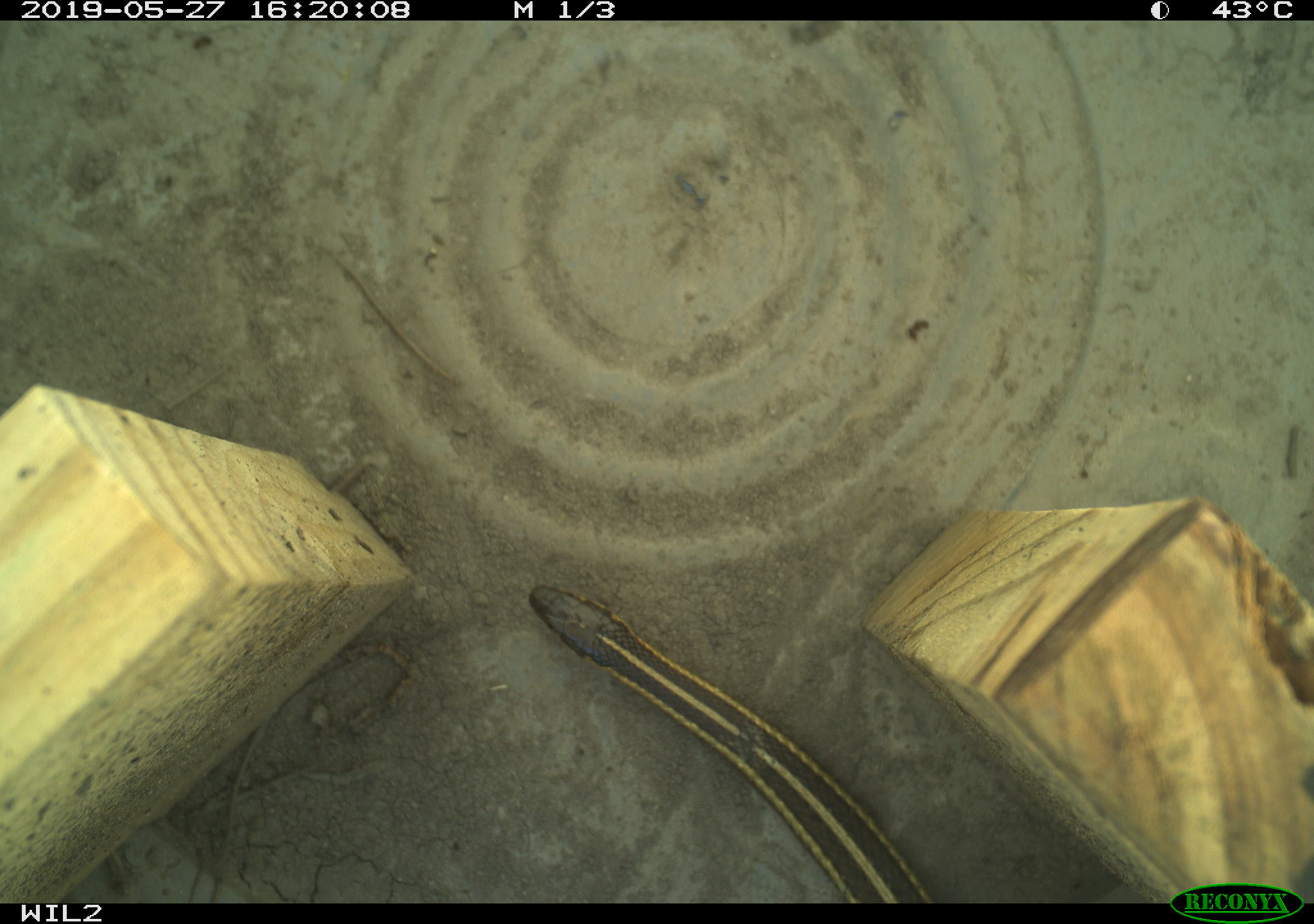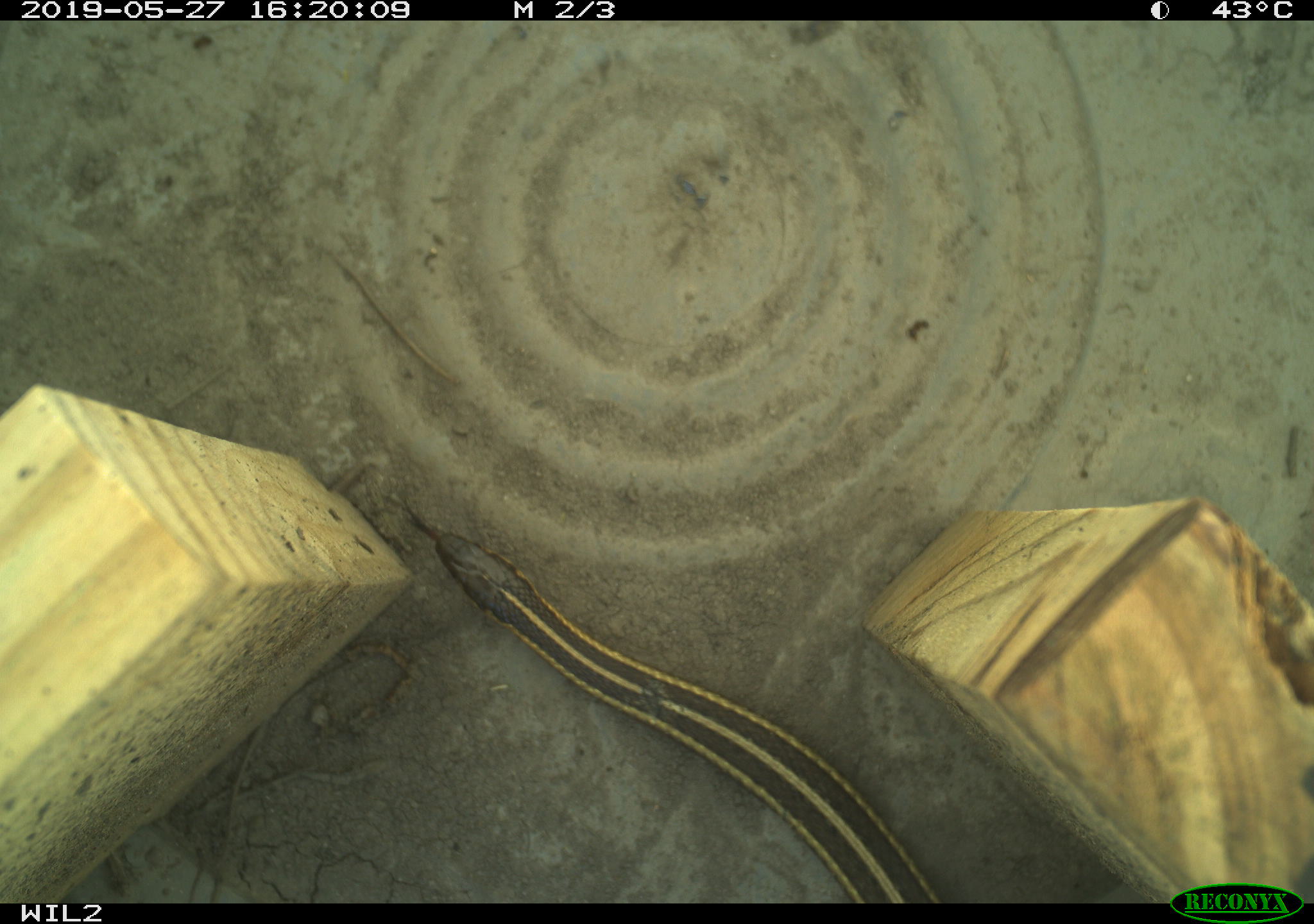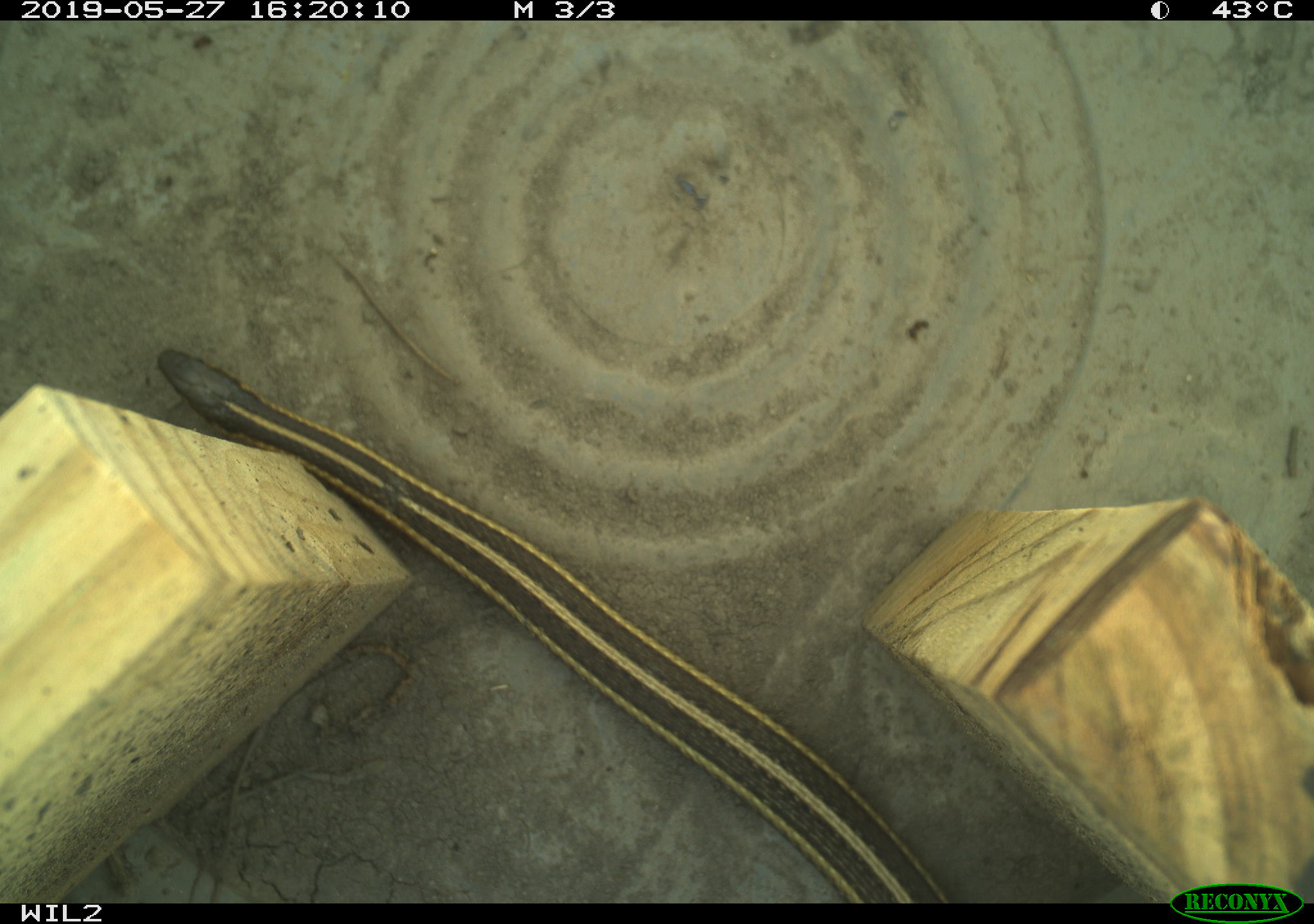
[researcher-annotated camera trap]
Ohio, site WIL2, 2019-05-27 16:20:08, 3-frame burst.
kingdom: Animalia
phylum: Chordata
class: Reptilia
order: Squamata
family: Colubridae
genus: Thamnophis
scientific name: Thamnophis butleri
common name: butler's gartersnake